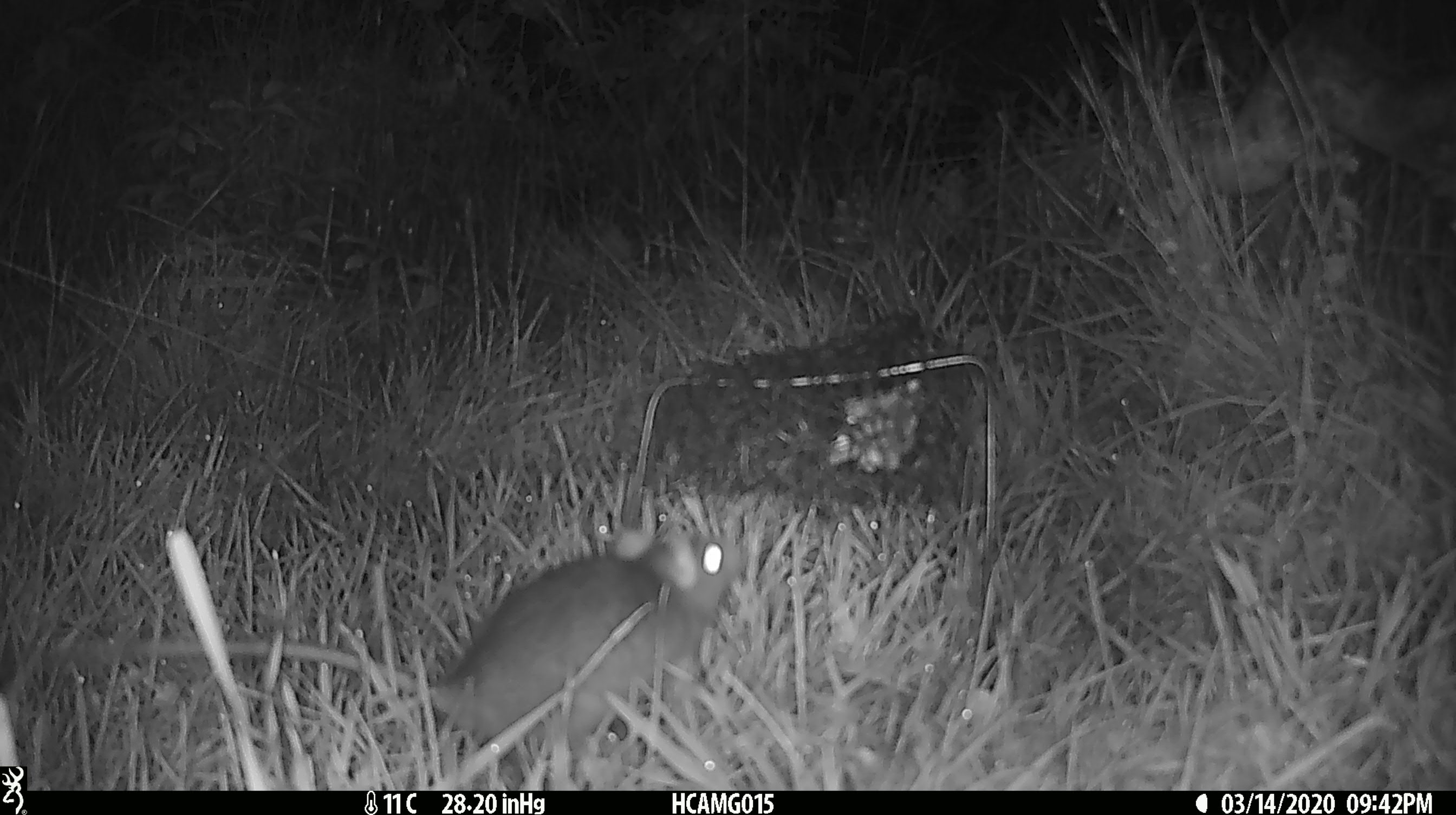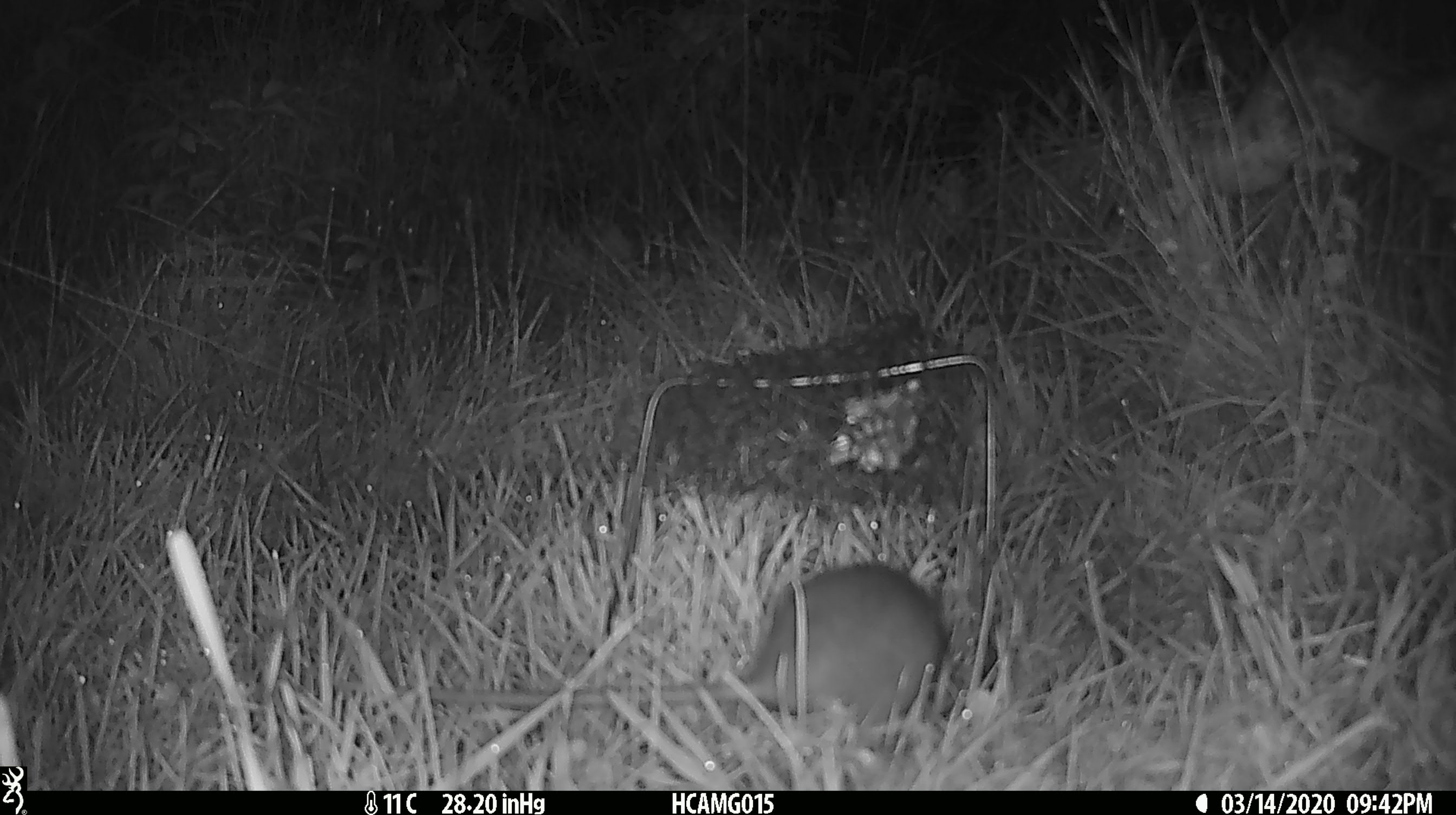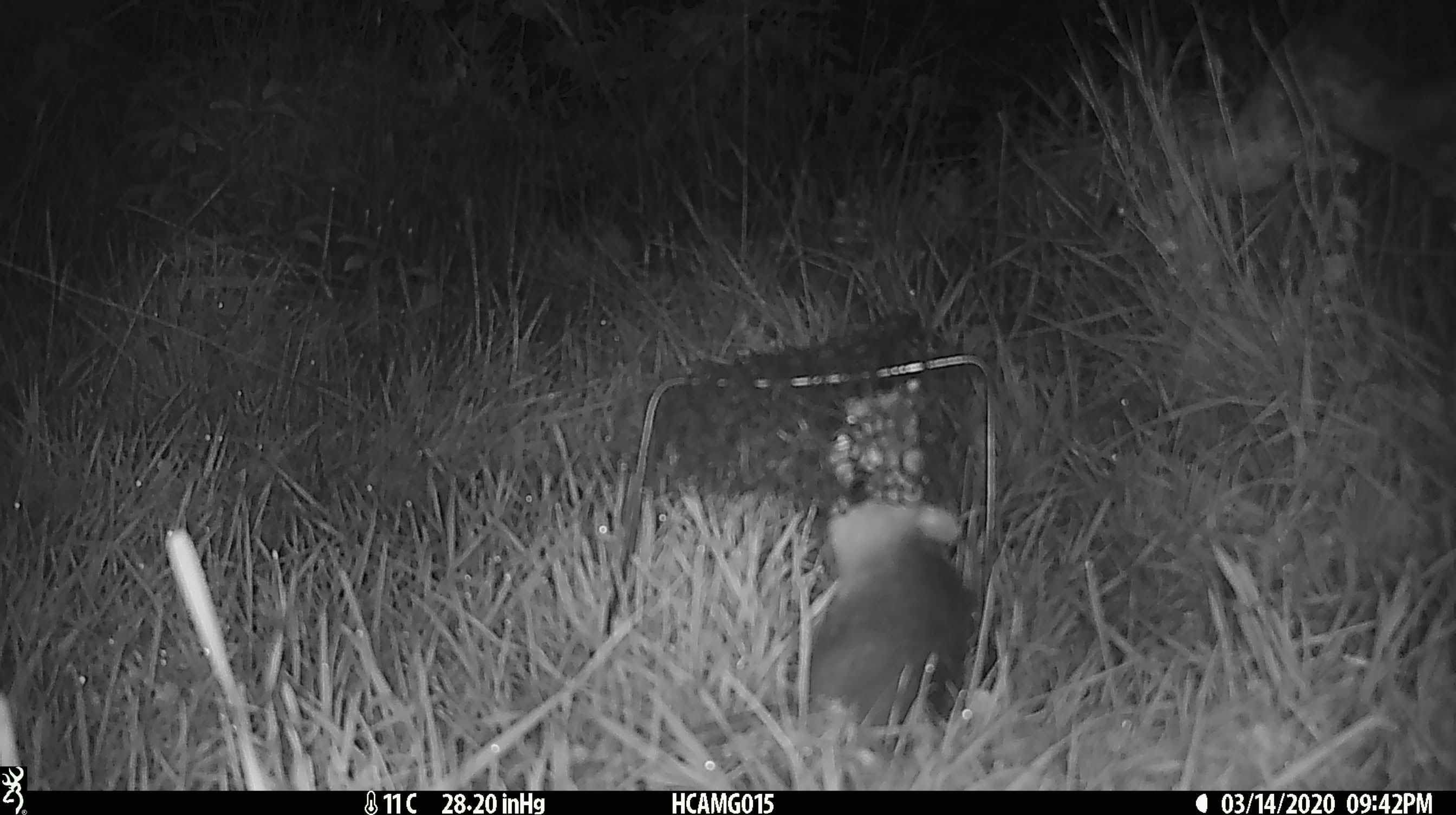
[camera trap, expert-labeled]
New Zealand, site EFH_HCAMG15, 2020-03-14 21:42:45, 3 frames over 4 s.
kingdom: Animalia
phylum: Chordata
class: Mammalia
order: Rodentia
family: Muridae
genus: Rattus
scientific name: Rattus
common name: rat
Rat (Rattus).